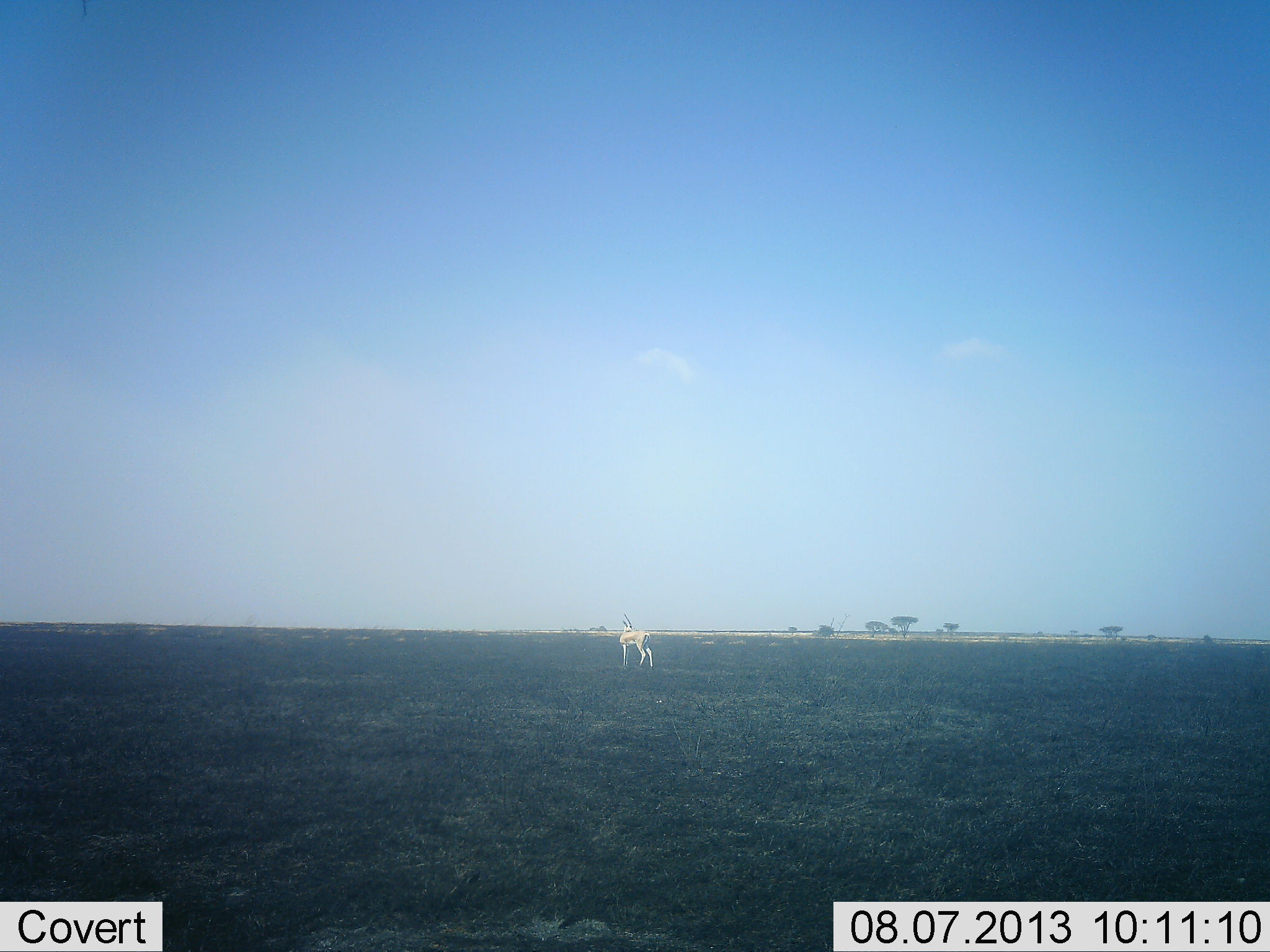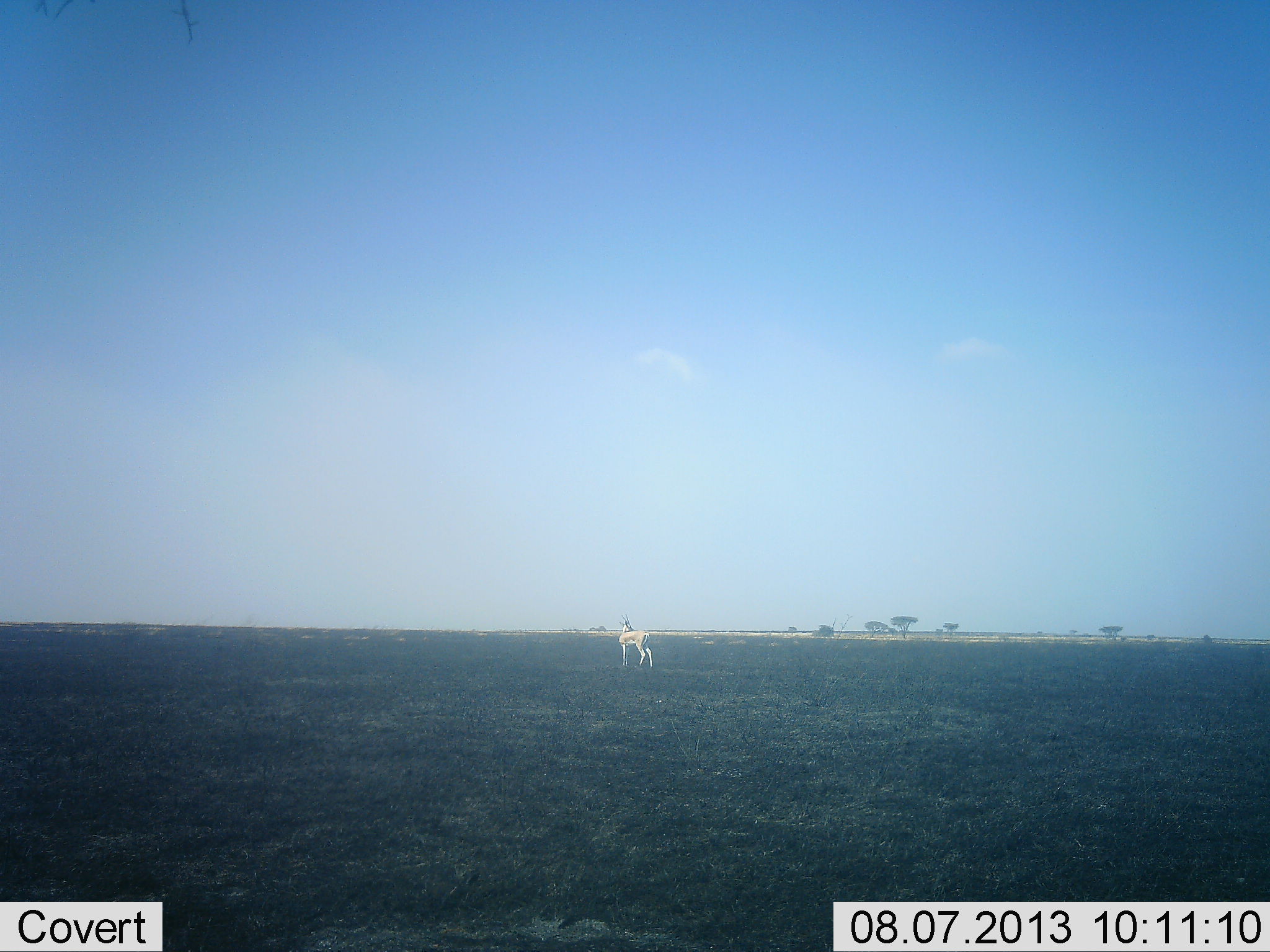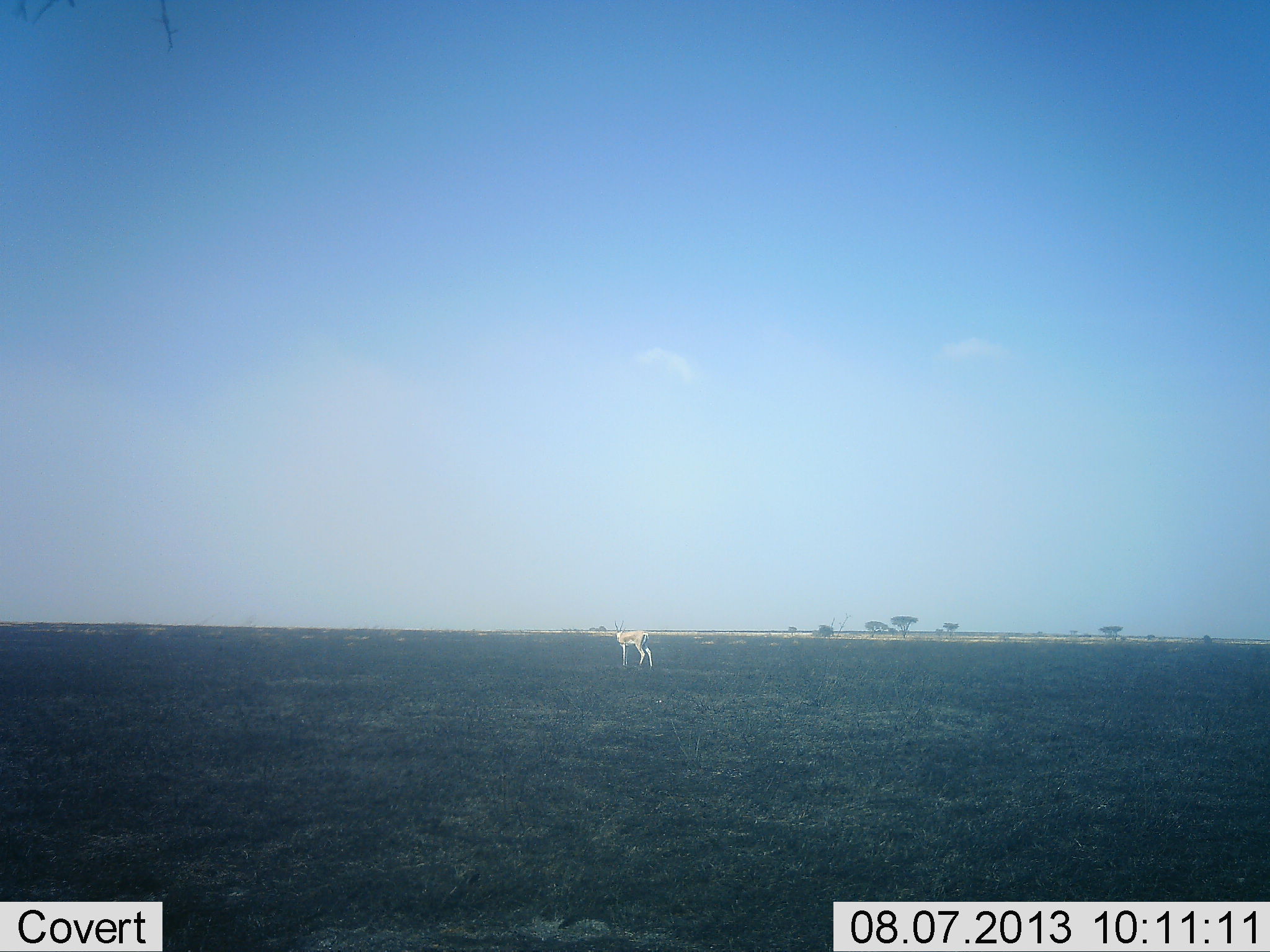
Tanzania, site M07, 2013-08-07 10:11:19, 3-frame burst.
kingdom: Animalia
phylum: Chordata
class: Mammalia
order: Artiodactyla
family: Bovidae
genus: Eudorcas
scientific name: Eudorcas thomsonii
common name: thomson's gazelle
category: gazellethomsons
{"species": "gazellethomsons (thomson's gazelle) (Eudorcas thomsonii)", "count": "1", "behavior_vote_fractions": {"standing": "100%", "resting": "7%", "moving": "0%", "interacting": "0%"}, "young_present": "0%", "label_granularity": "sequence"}